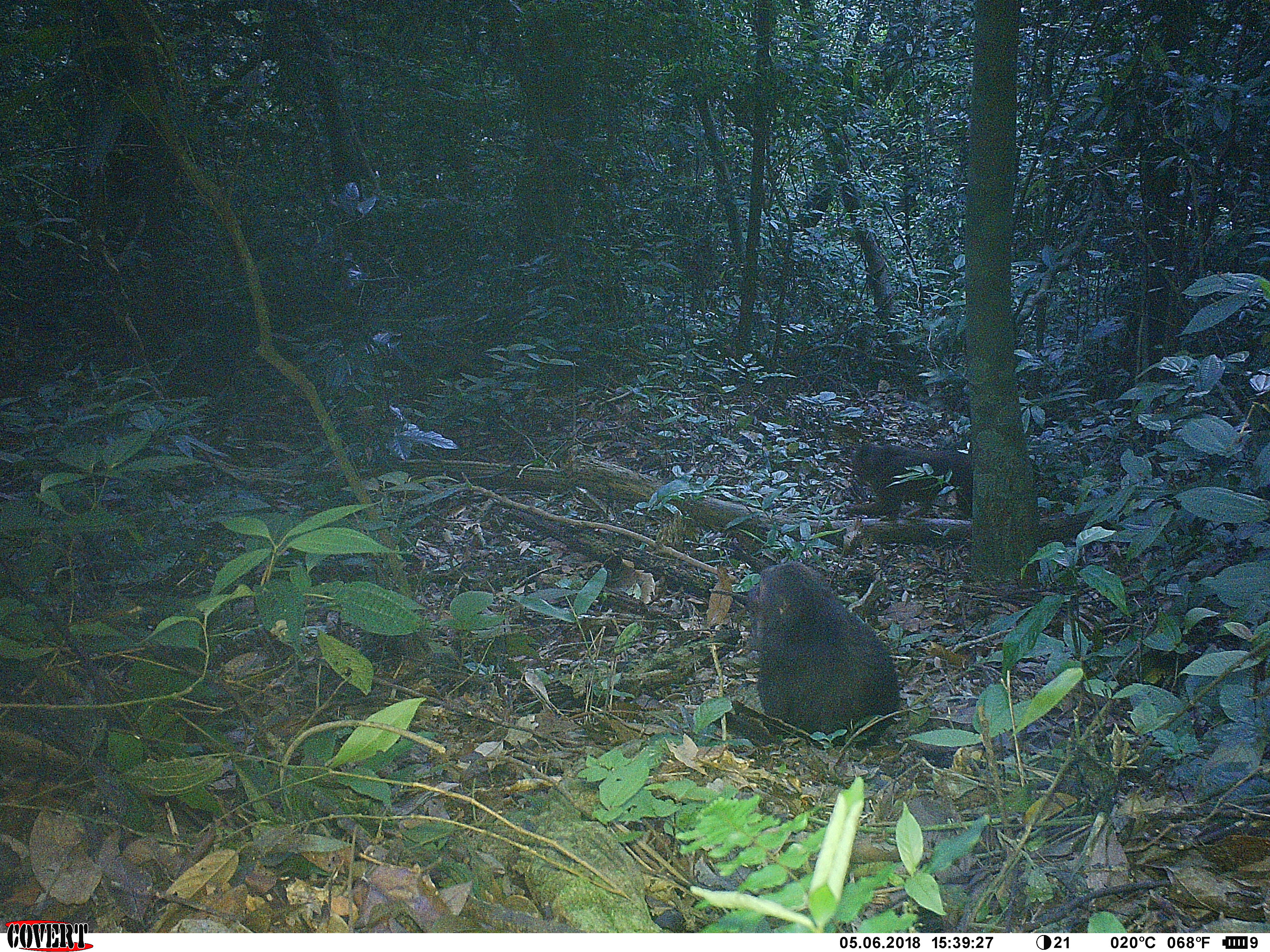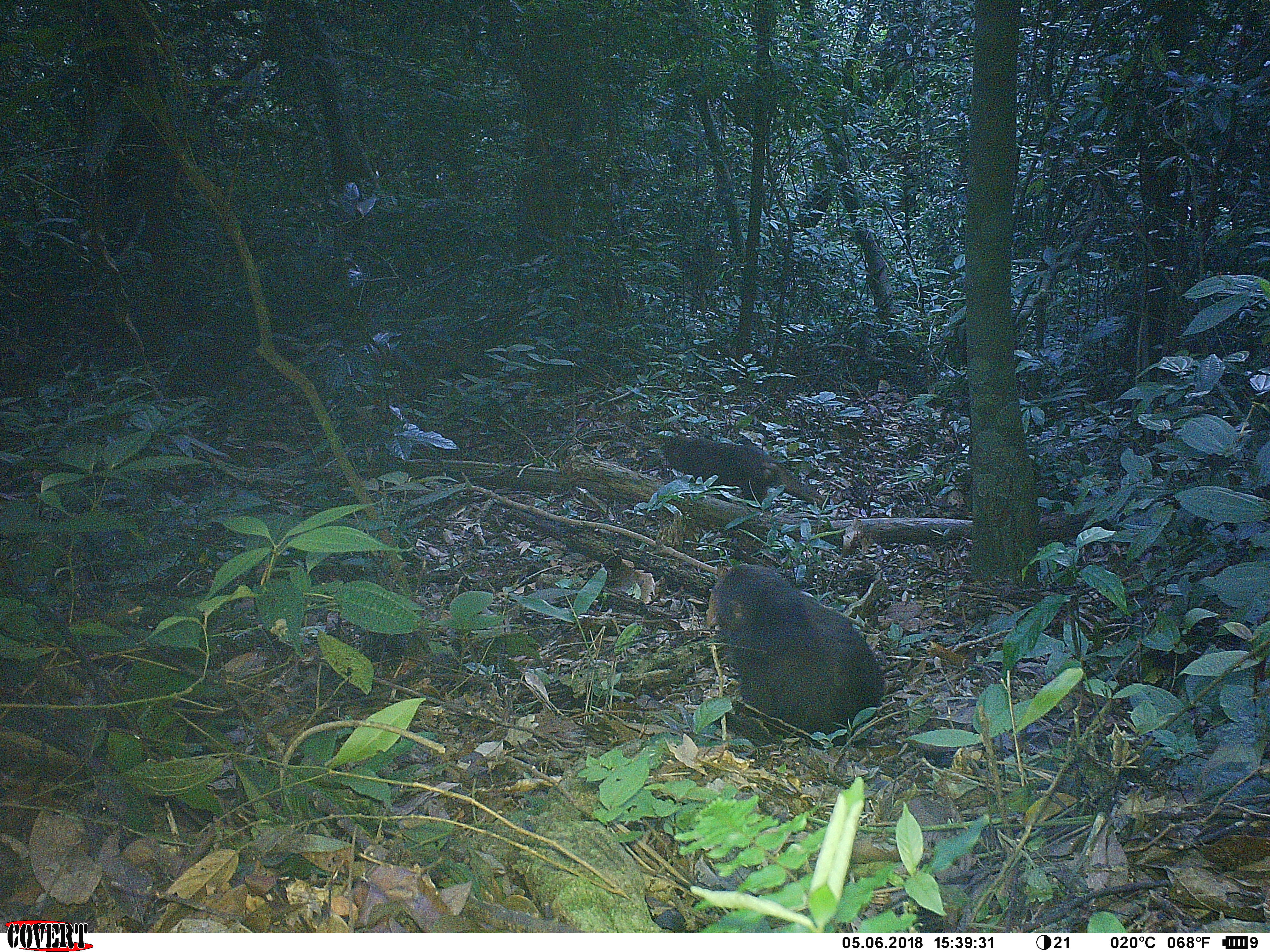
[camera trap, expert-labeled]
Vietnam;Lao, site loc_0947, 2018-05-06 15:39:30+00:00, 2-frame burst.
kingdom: Animalia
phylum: Chordata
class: Mammalia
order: Primates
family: Cercopithecidae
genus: Macaca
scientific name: Macaca arctoides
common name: stump-tailed macaque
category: stump tailed macaque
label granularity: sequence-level